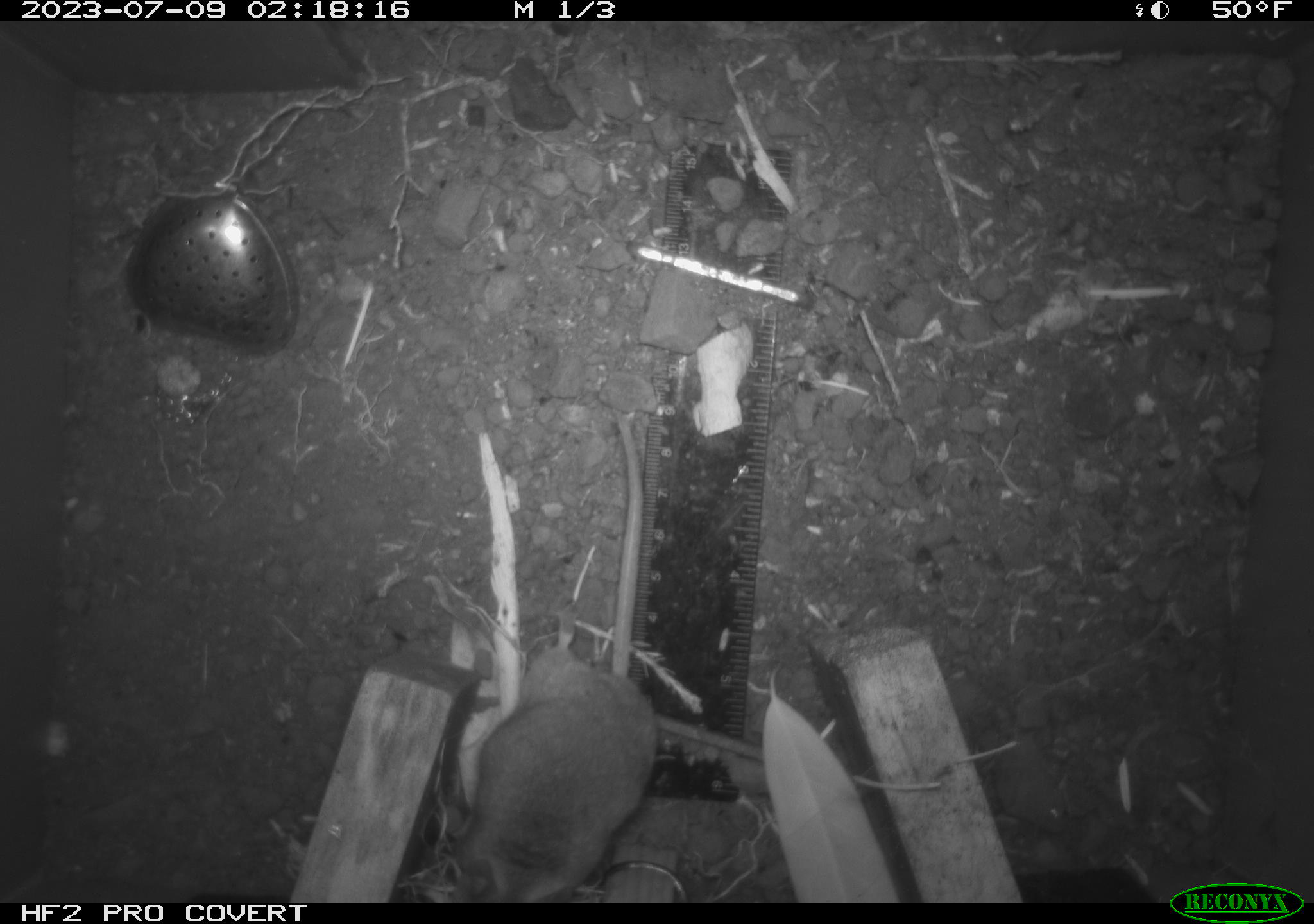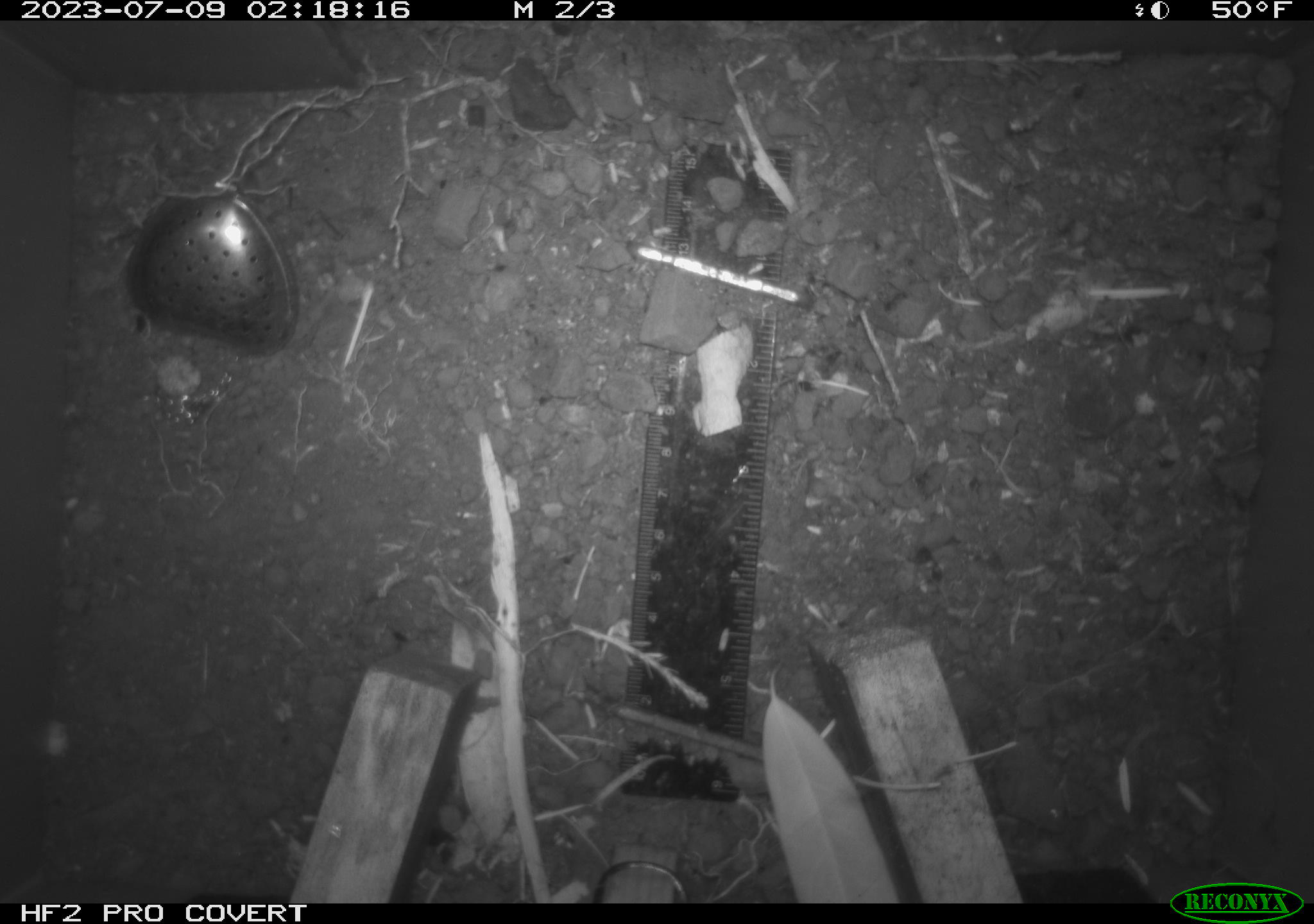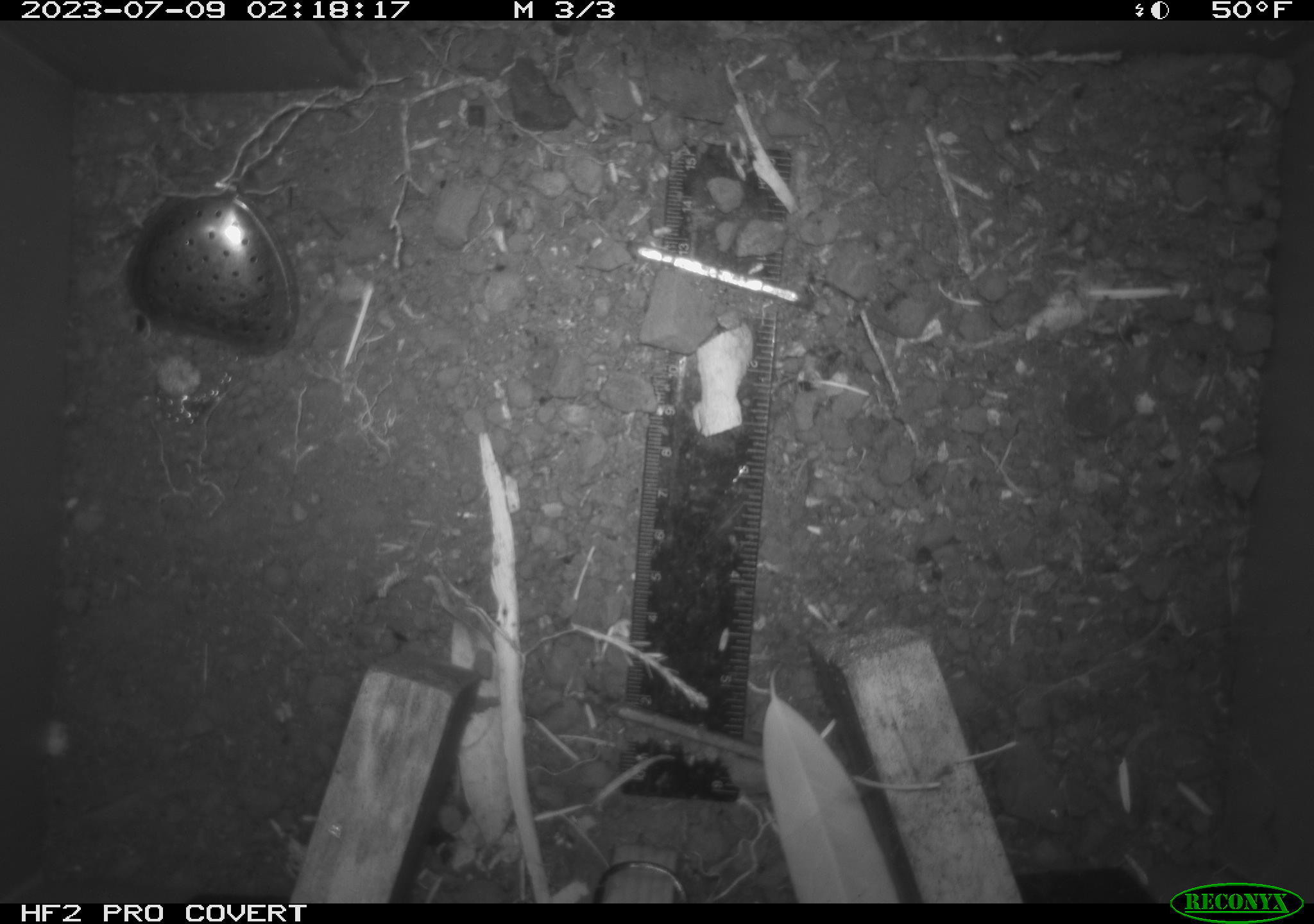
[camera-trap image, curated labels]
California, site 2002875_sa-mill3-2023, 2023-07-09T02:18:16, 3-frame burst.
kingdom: Animalia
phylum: Chordata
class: Mammalia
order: Rodentia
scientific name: Rodentia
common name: mouse species